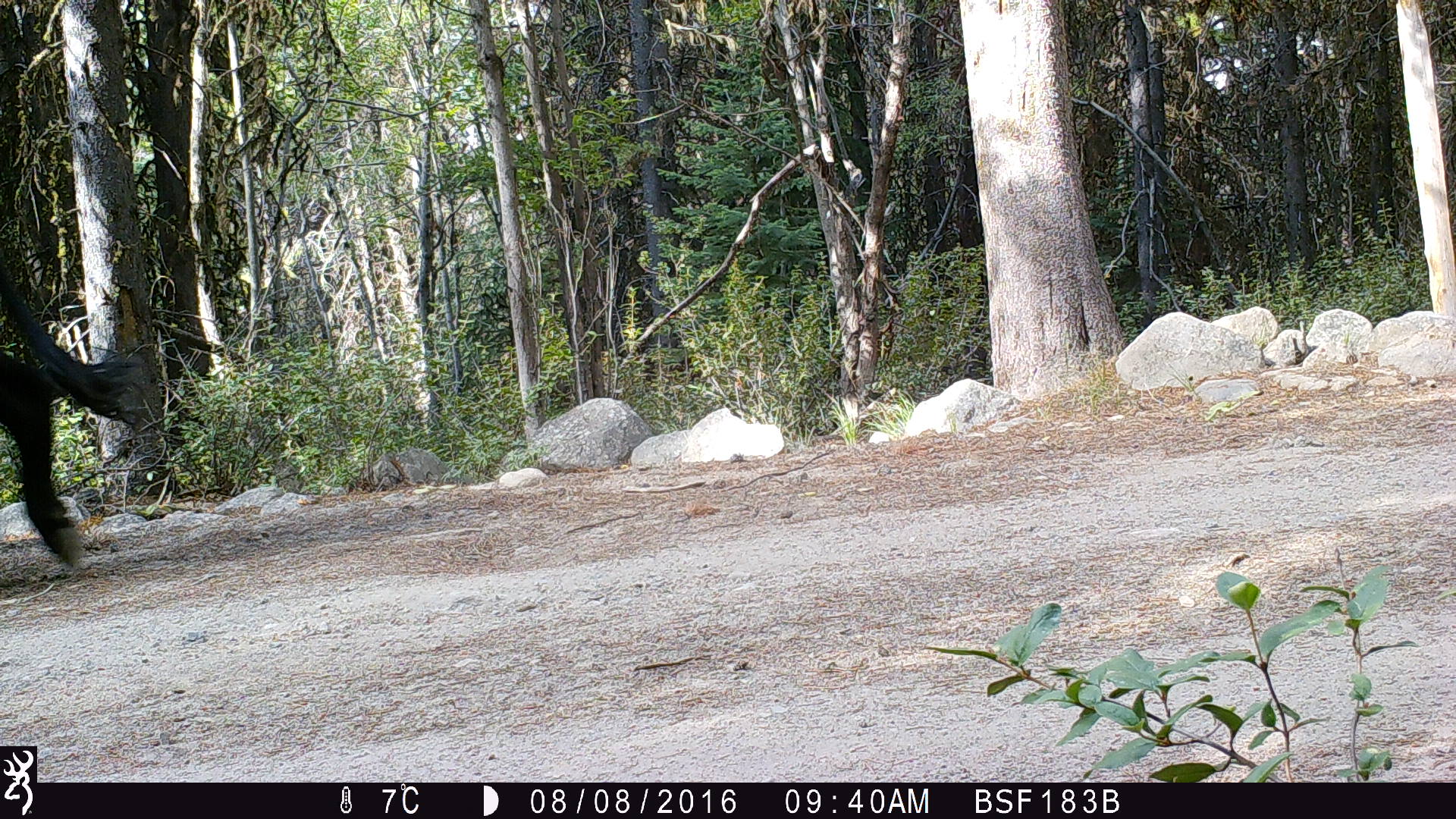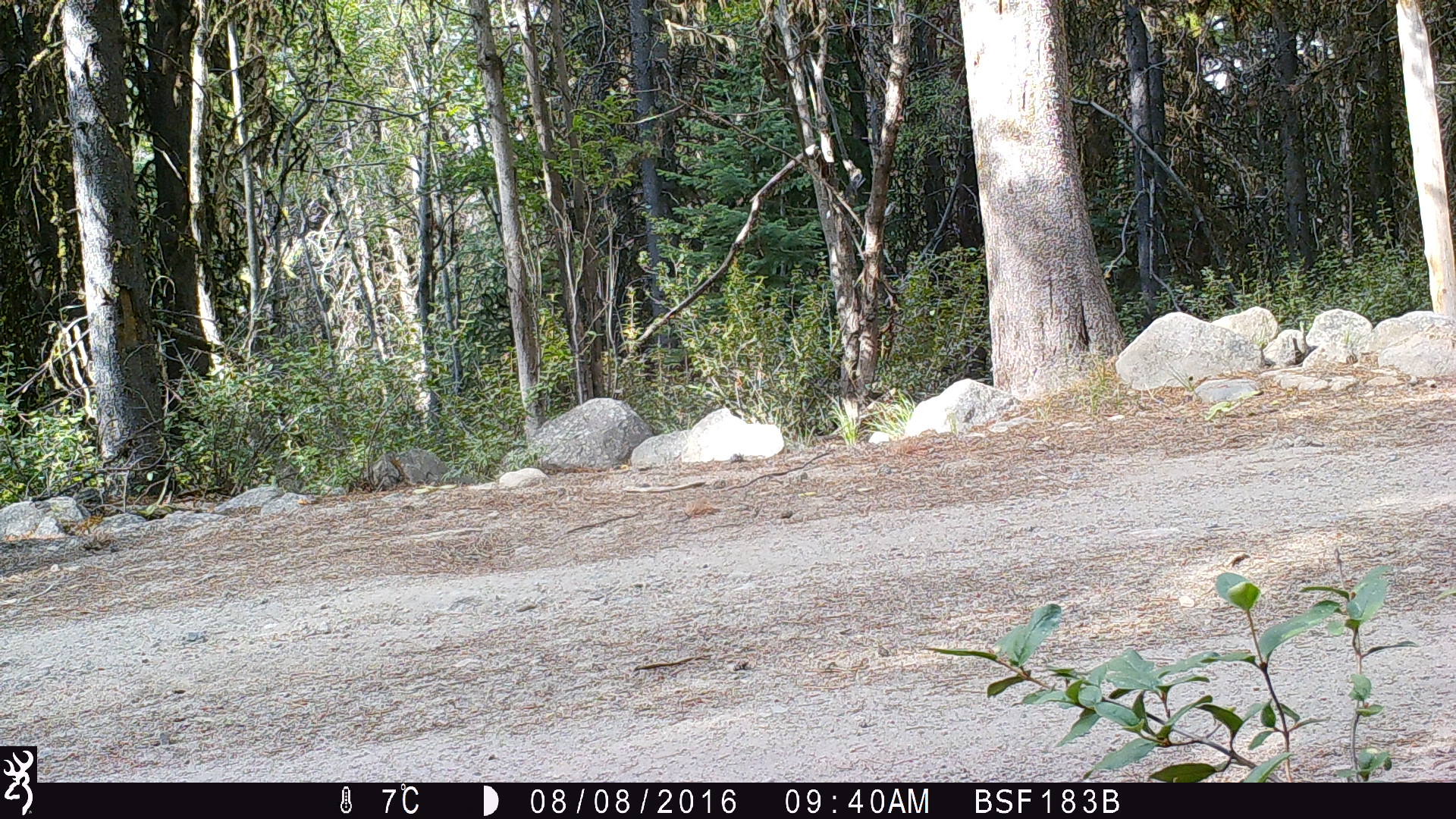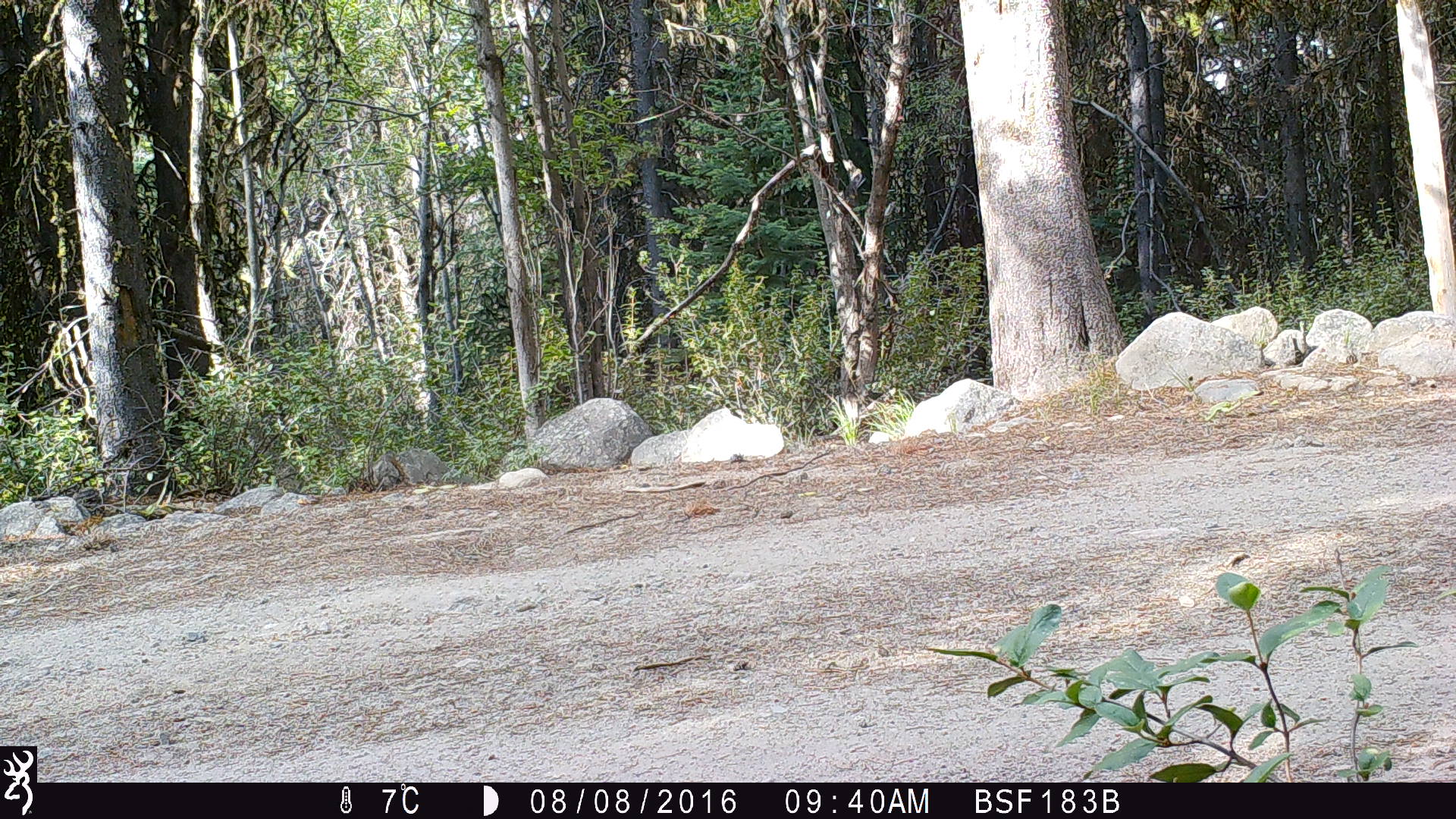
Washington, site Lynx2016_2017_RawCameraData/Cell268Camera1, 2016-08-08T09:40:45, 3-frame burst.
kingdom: Animalia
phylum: Chordata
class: Mammalia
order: Artiodactyla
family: Bovidae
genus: Bos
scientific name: Bos taurus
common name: domestic cattle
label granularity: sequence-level